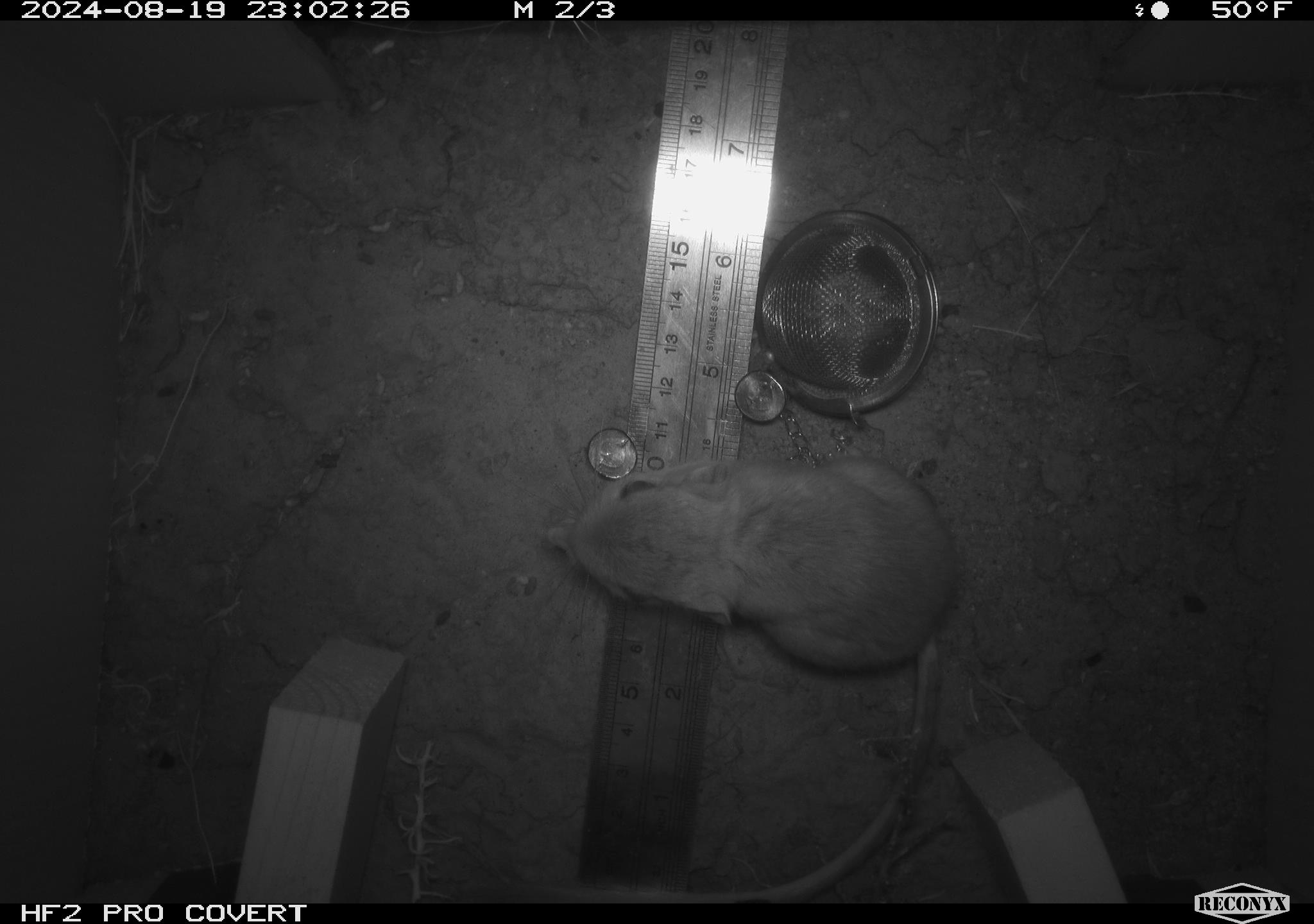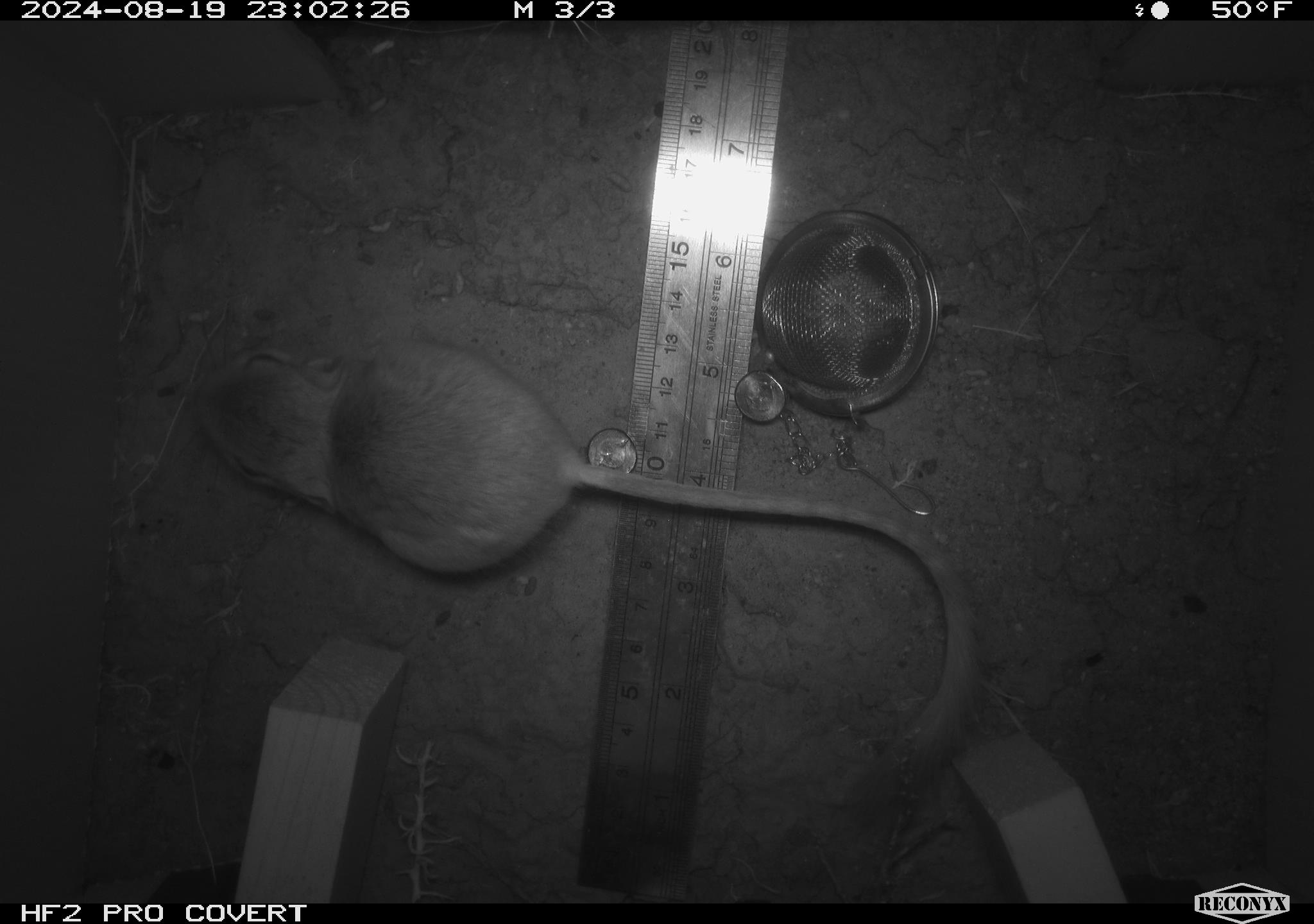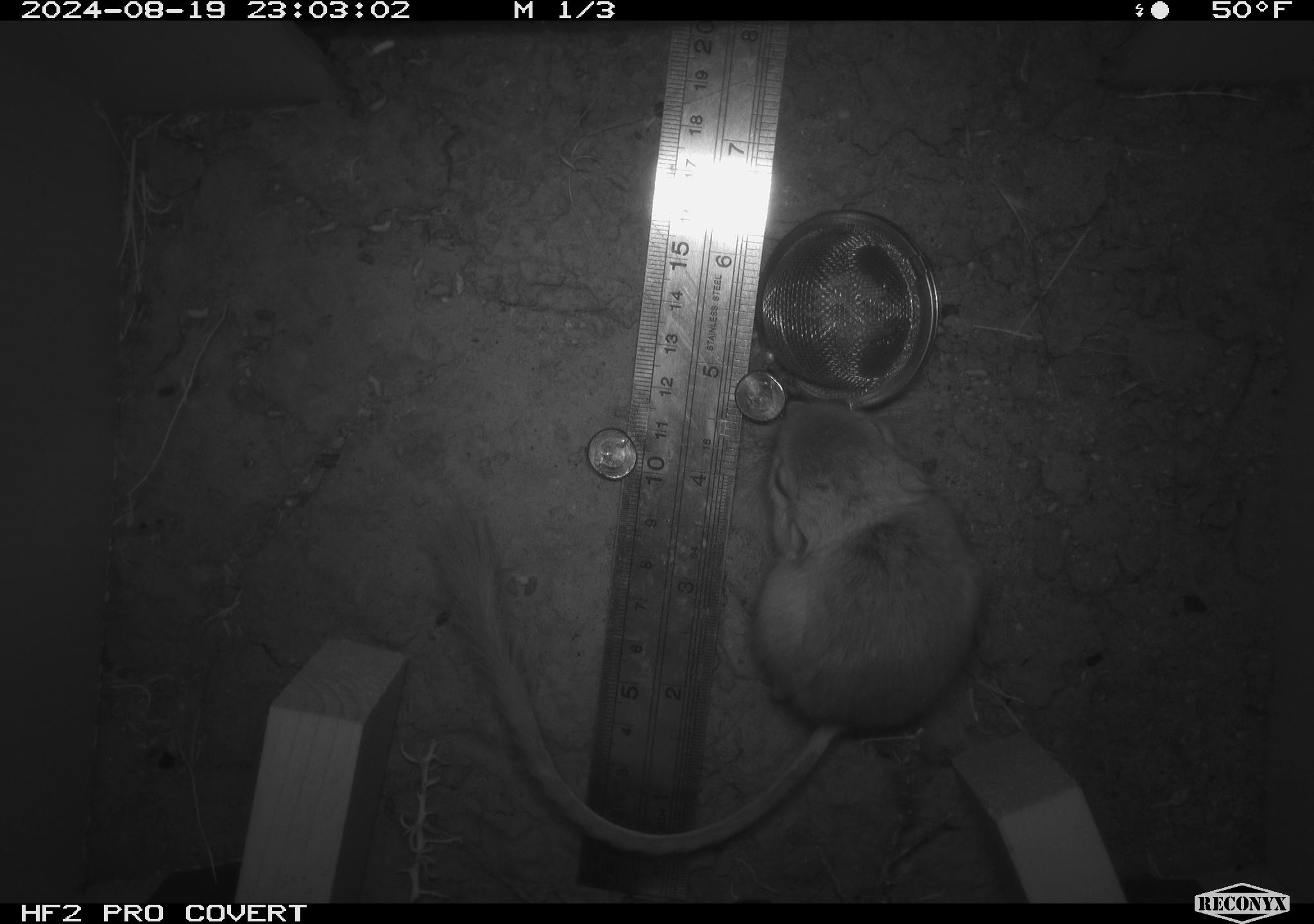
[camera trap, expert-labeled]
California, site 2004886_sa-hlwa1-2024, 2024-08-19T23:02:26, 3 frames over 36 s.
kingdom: Animalia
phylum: Chordata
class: Mammalia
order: Rodentia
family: Heteromyidae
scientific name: Heteromyidae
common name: kangaroo rats and pocket mice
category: heteromyidae family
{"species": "heteromyidae family (kangaroo rats and pocket mice) (Heteromyidae)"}